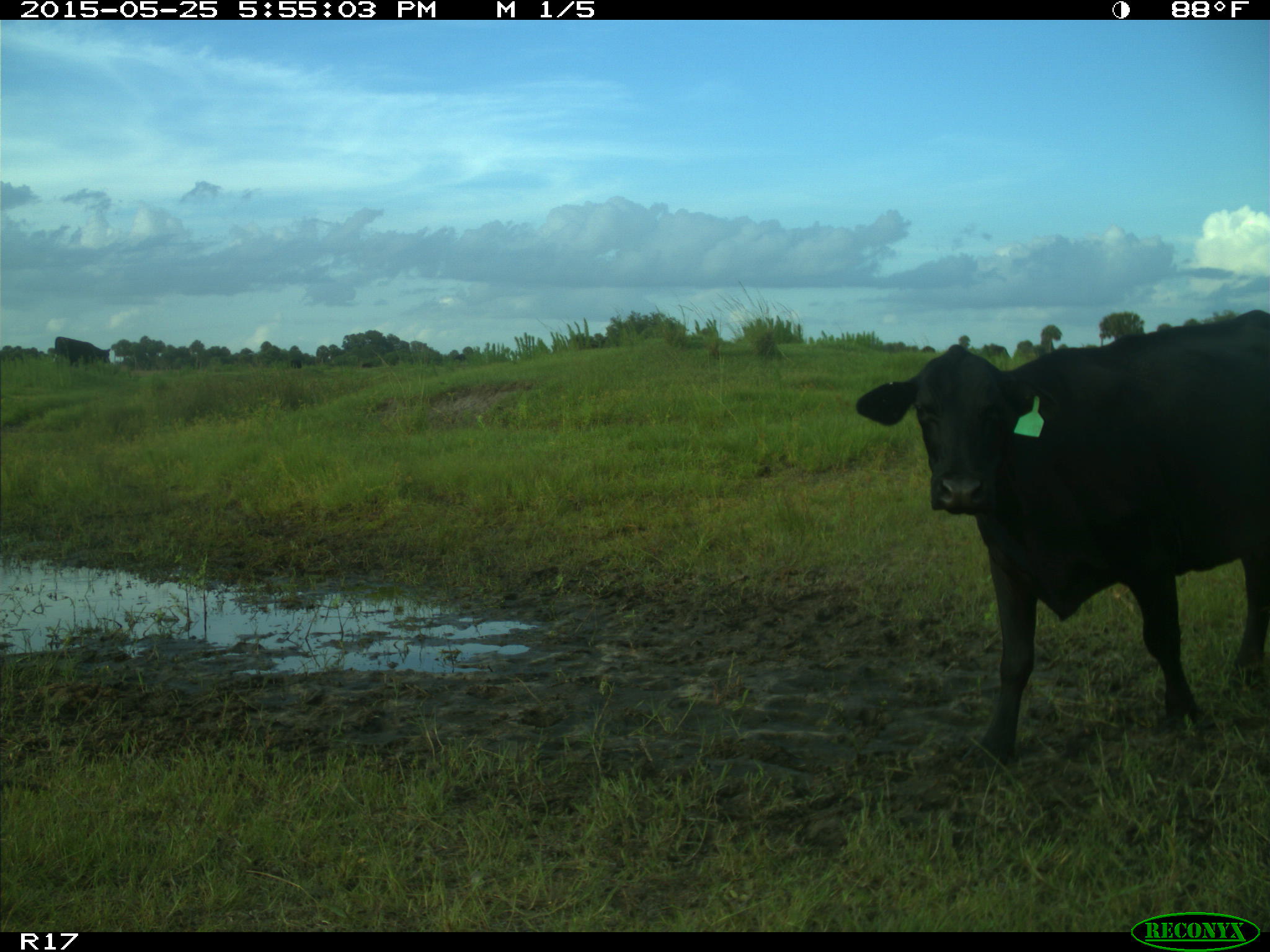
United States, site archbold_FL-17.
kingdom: Animalia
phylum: Chordata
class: Mammalia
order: Artiodactyla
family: Bovidae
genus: Bos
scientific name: Bos taurus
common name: domestic cow